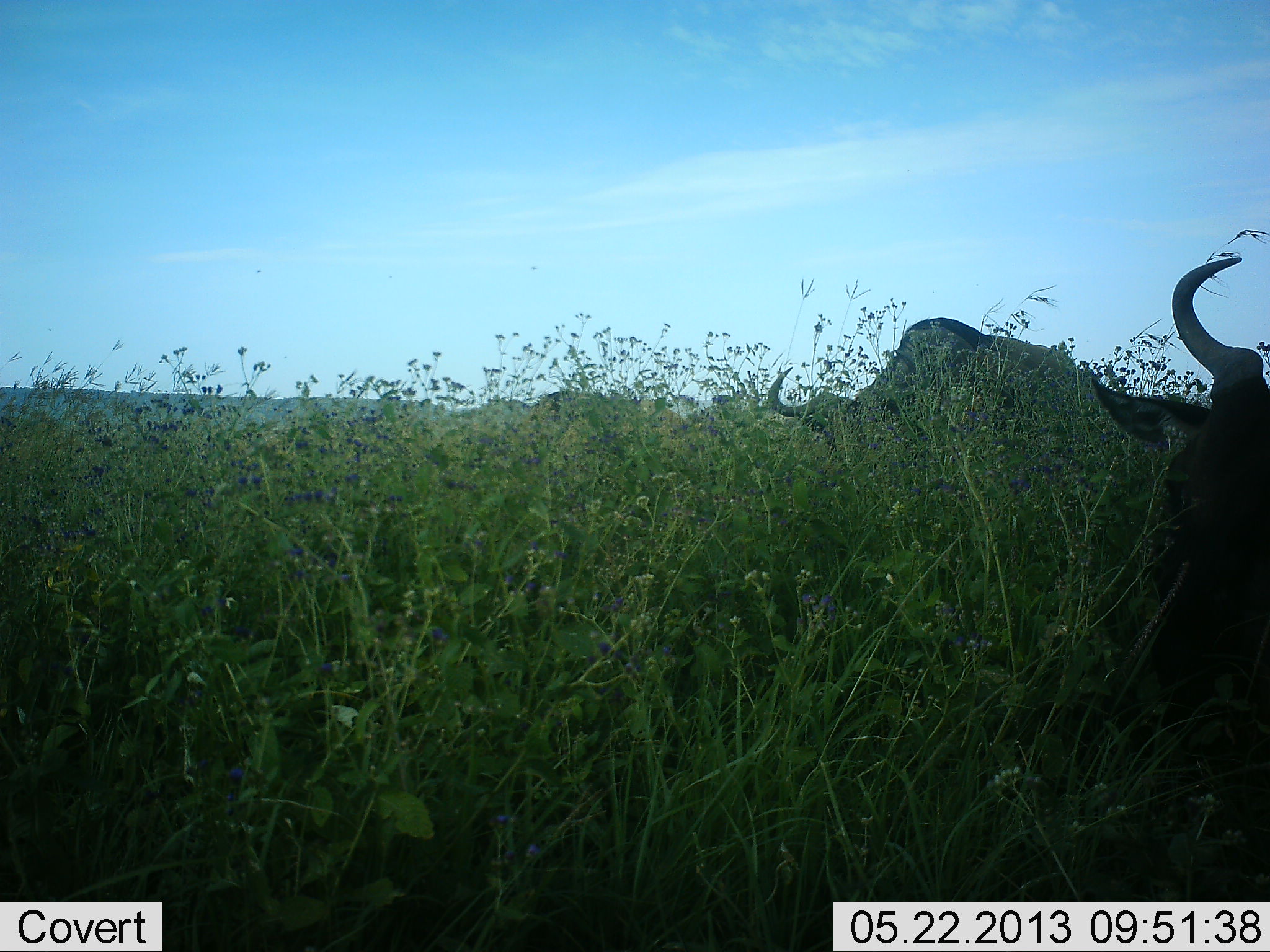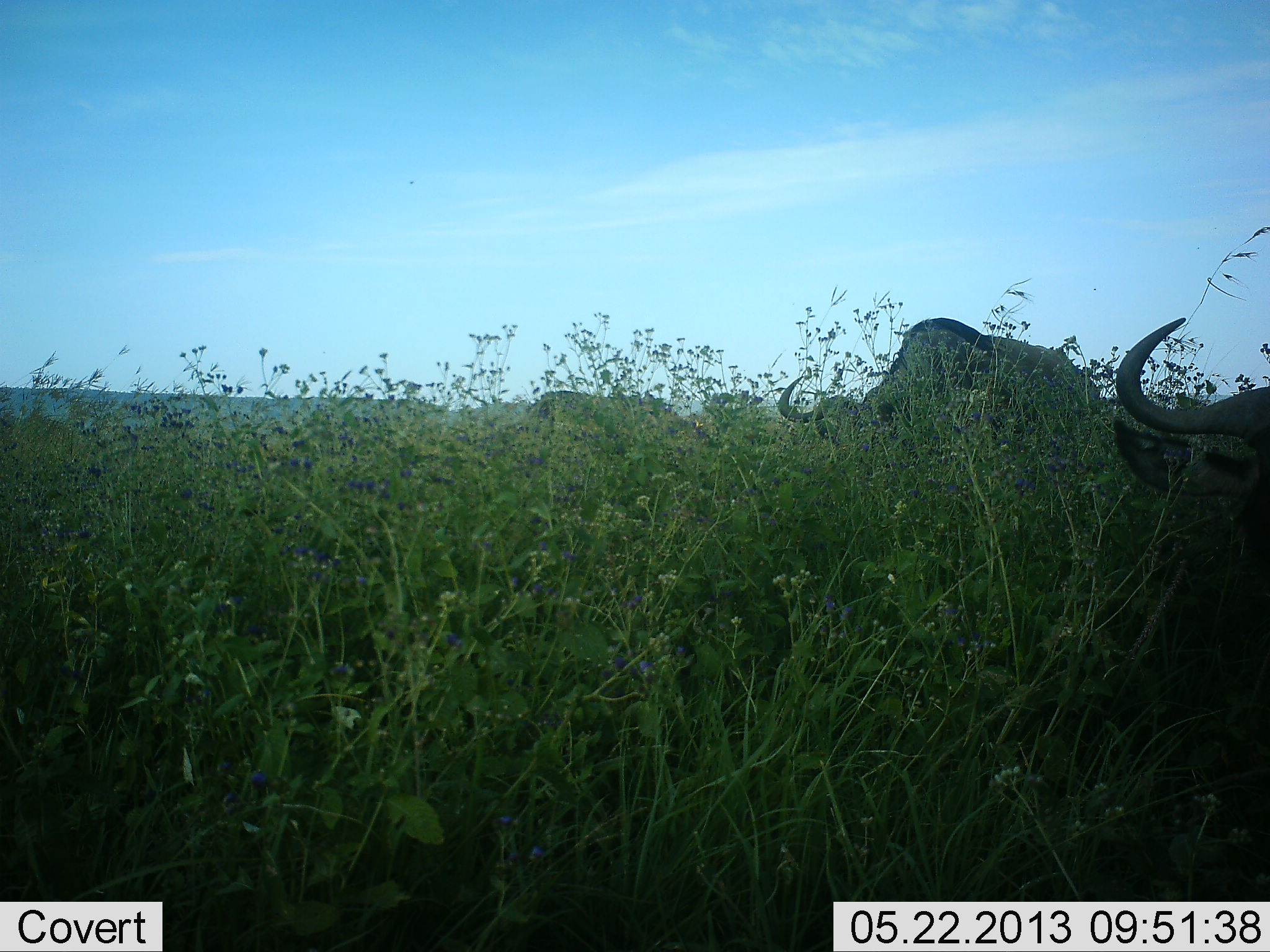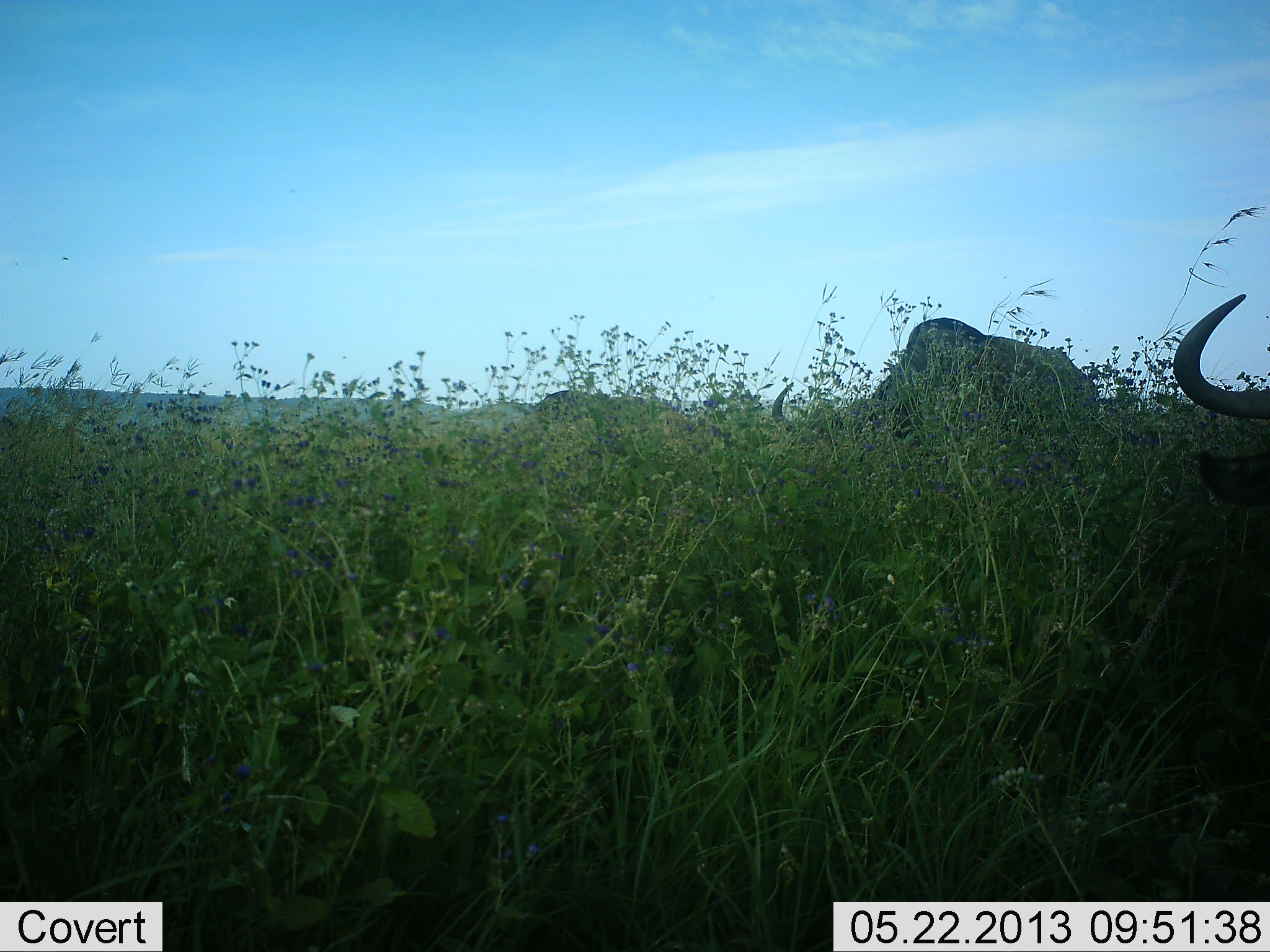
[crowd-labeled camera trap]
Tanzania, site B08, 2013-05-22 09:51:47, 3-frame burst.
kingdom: Animalia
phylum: Chordata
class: Mammalia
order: Artiodactyla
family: Bovidae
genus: Connochaetes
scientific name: Connochaetes taurinus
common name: blue wildebeest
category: wildebeest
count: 3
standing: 41%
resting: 0%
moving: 12%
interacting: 0%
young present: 0%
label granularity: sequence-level